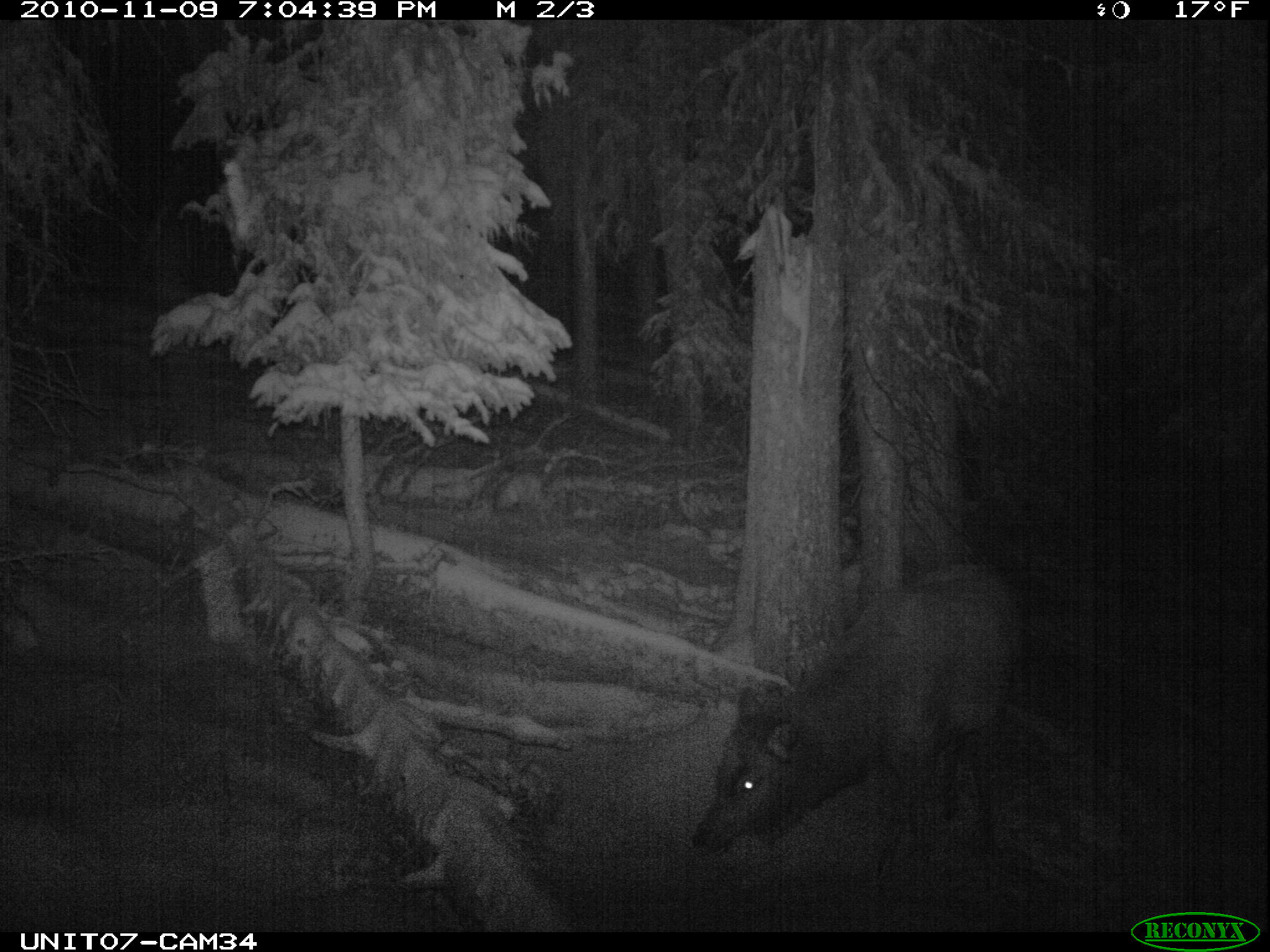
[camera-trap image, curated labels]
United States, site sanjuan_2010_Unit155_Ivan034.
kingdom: Animalia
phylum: Chordata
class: Mammalia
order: Artiodactyla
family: Cervidae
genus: Cervus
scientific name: Cervus elaphus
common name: red deer